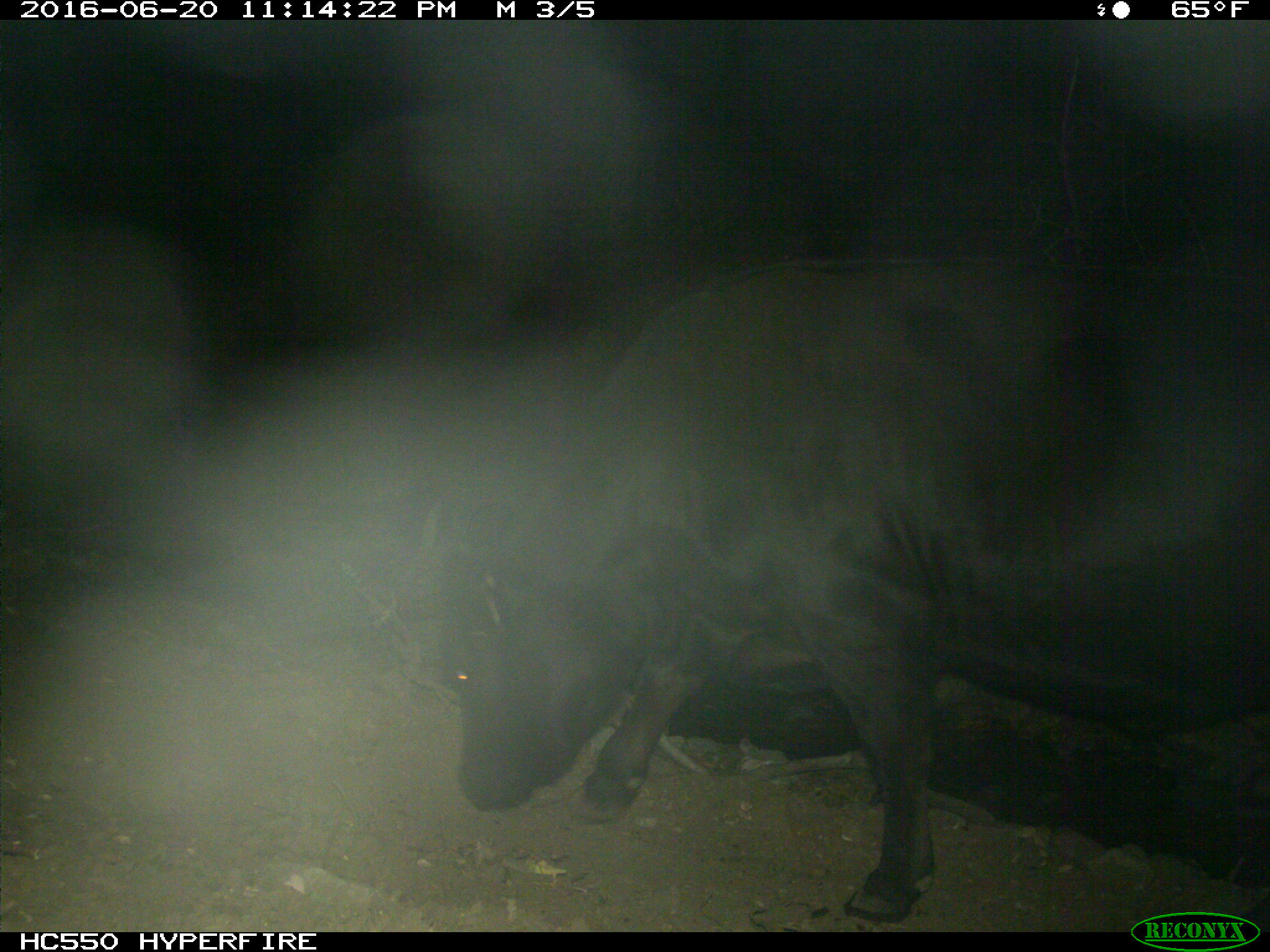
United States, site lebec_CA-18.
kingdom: Animalia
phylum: Chordata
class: Mammalia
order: Artiodactyla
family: Bovidae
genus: Bos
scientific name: Bos taurus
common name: domestic cow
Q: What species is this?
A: Bos taurus (domestic cow).